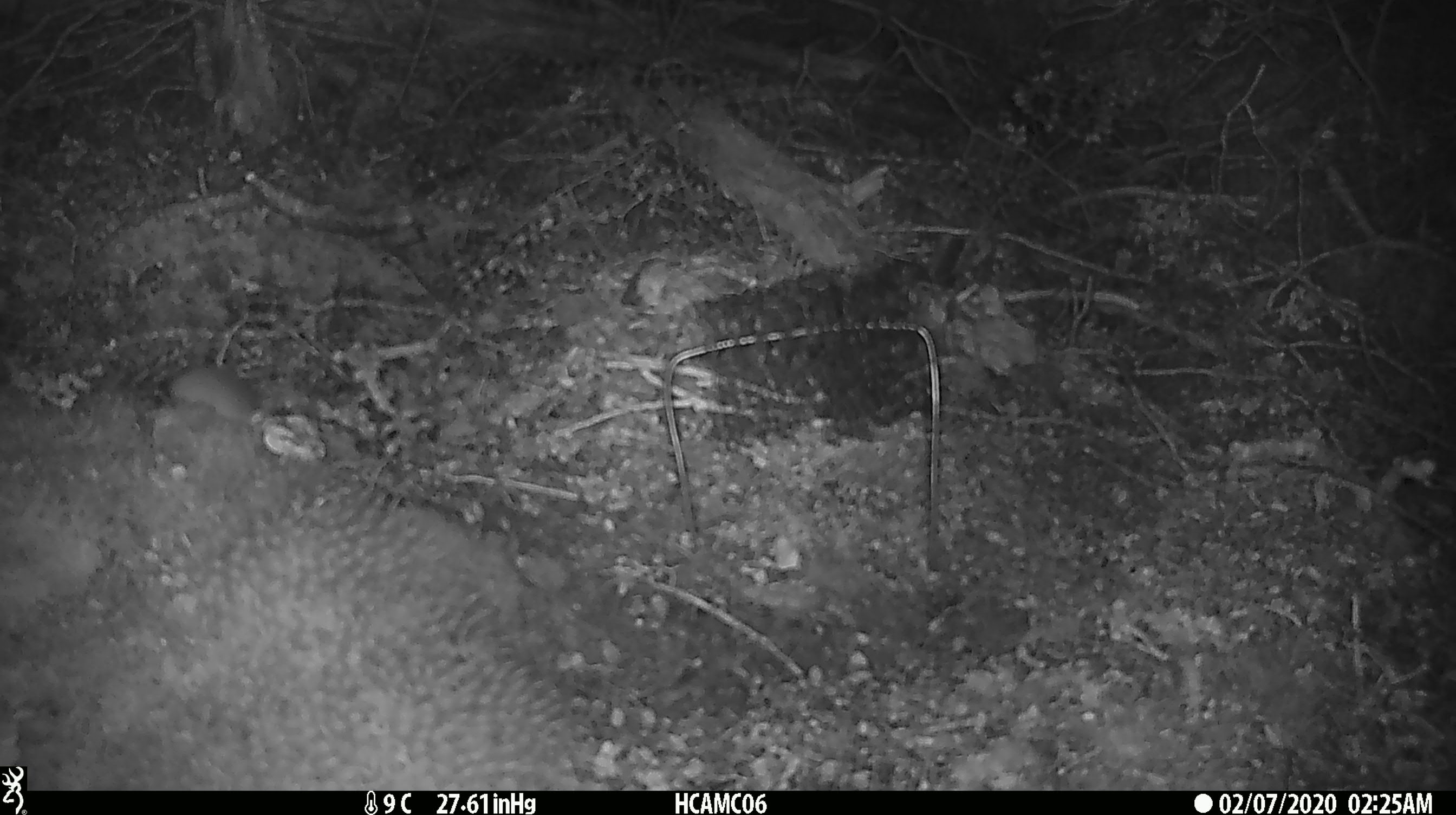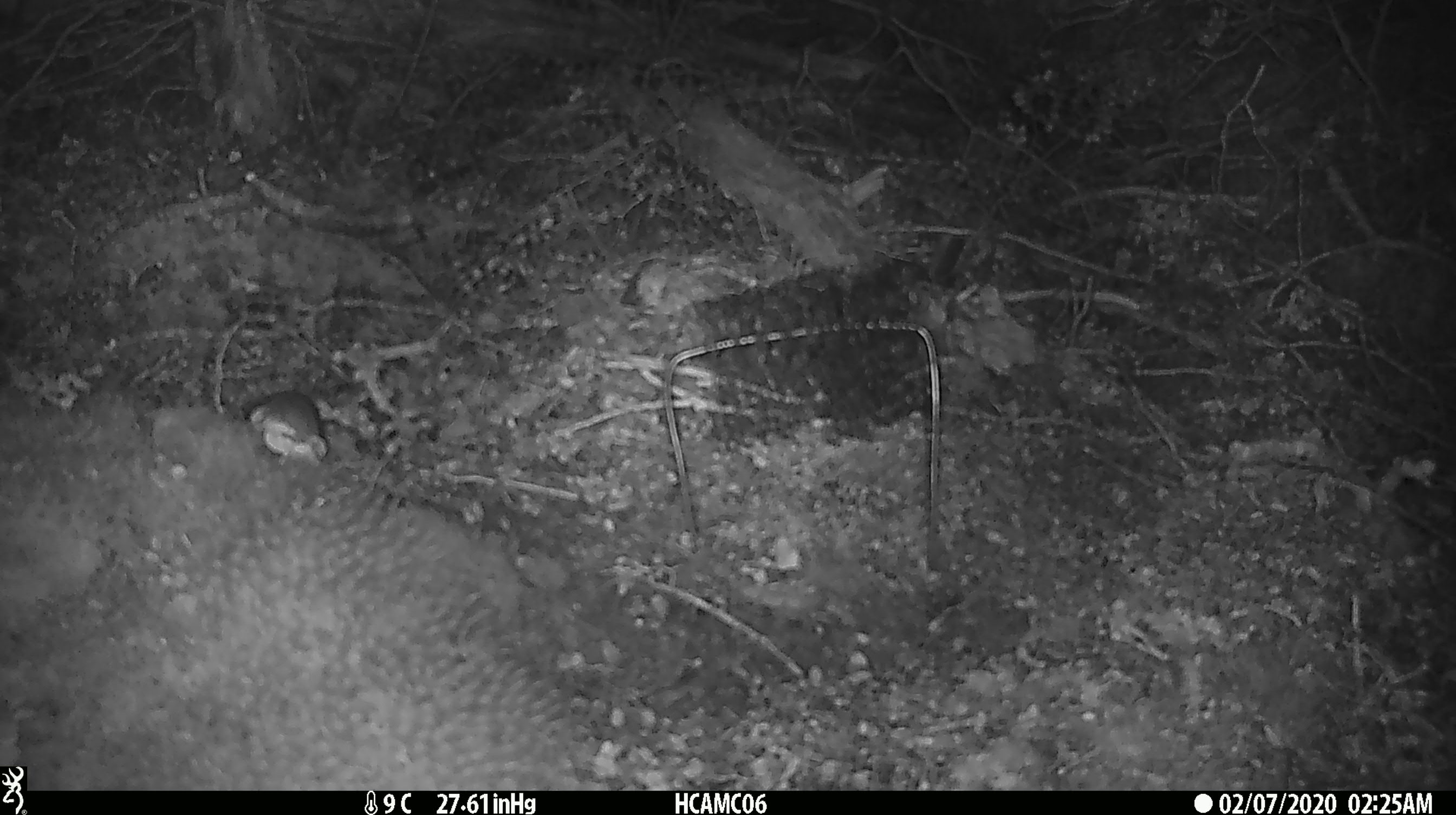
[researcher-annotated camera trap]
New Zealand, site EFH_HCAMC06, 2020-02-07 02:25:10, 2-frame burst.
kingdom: Animalia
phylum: Chordata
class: Mammalia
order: Rodentia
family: Muridae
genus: Mus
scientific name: Mus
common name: mouse